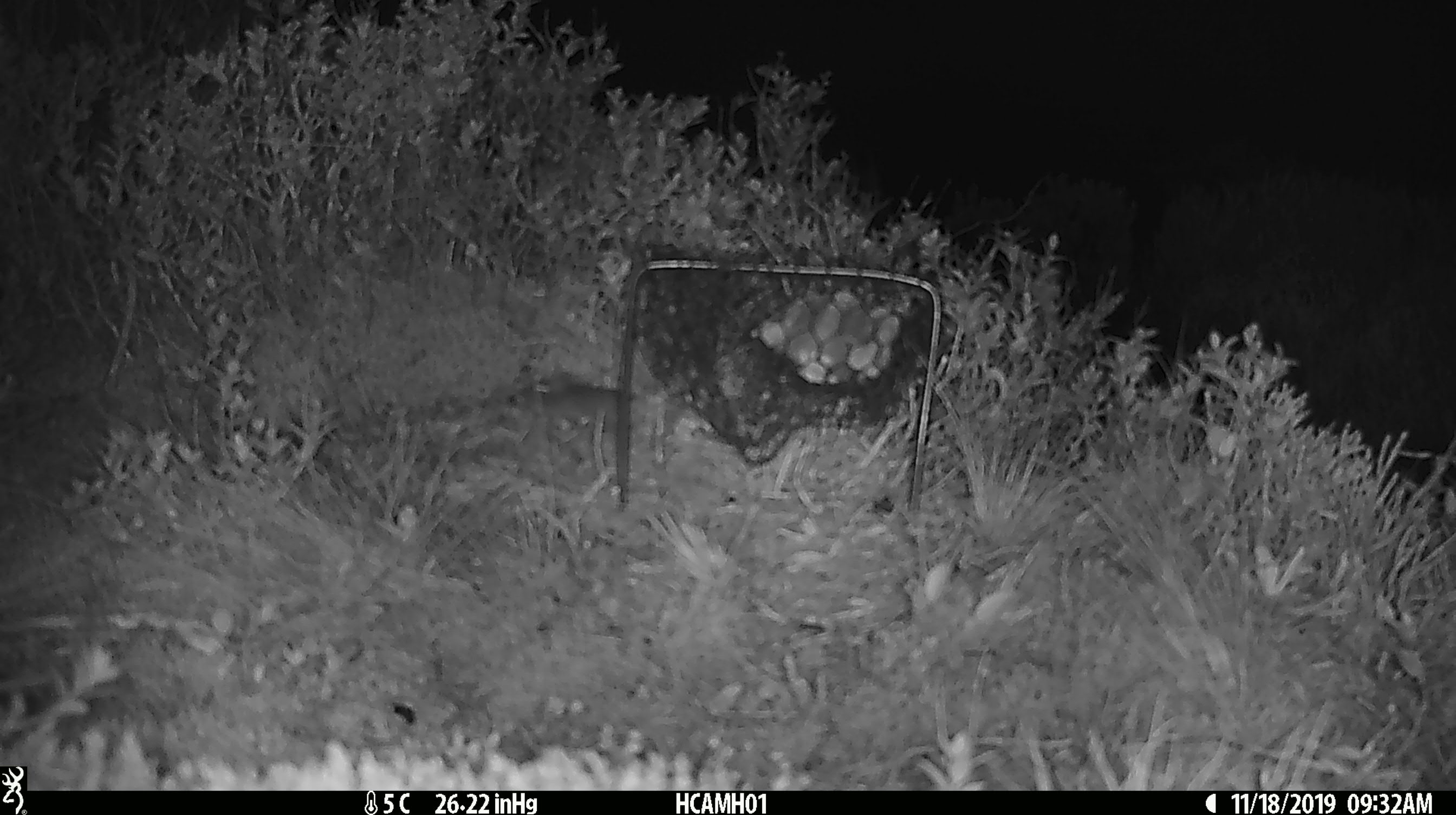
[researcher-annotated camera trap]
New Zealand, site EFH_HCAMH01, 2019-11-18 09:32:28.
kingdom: Animalia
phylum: Chordata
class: Mammalia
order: Rodentia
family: Muridae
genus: Mus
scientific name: Mus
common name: mouse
Mouse (Mus).